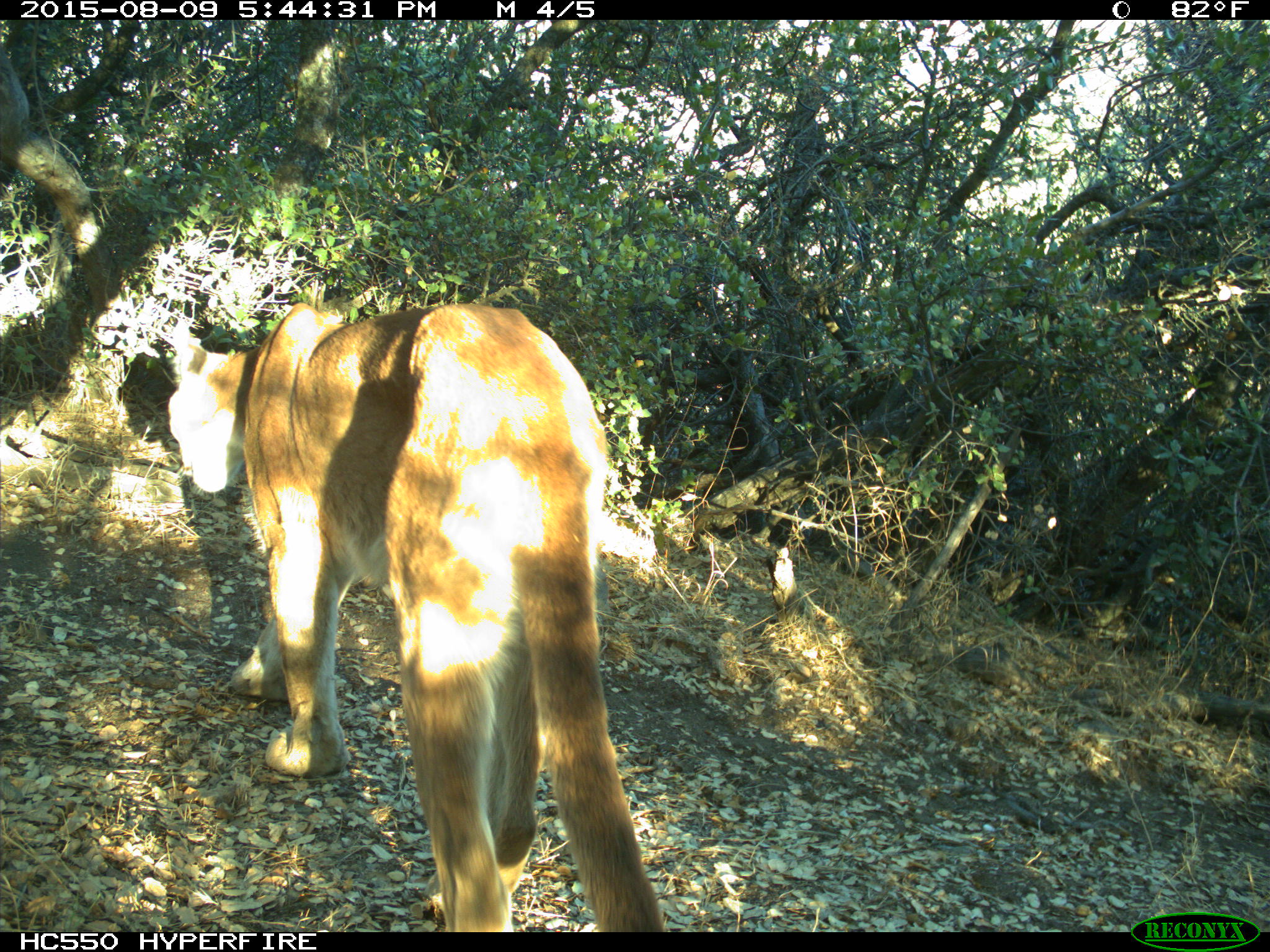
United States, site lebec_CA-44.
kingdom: Animalia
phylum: Chordata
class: Mammalia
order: Carnivora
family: Felidae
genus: Puma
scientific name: Puma concolor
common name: mountain lion